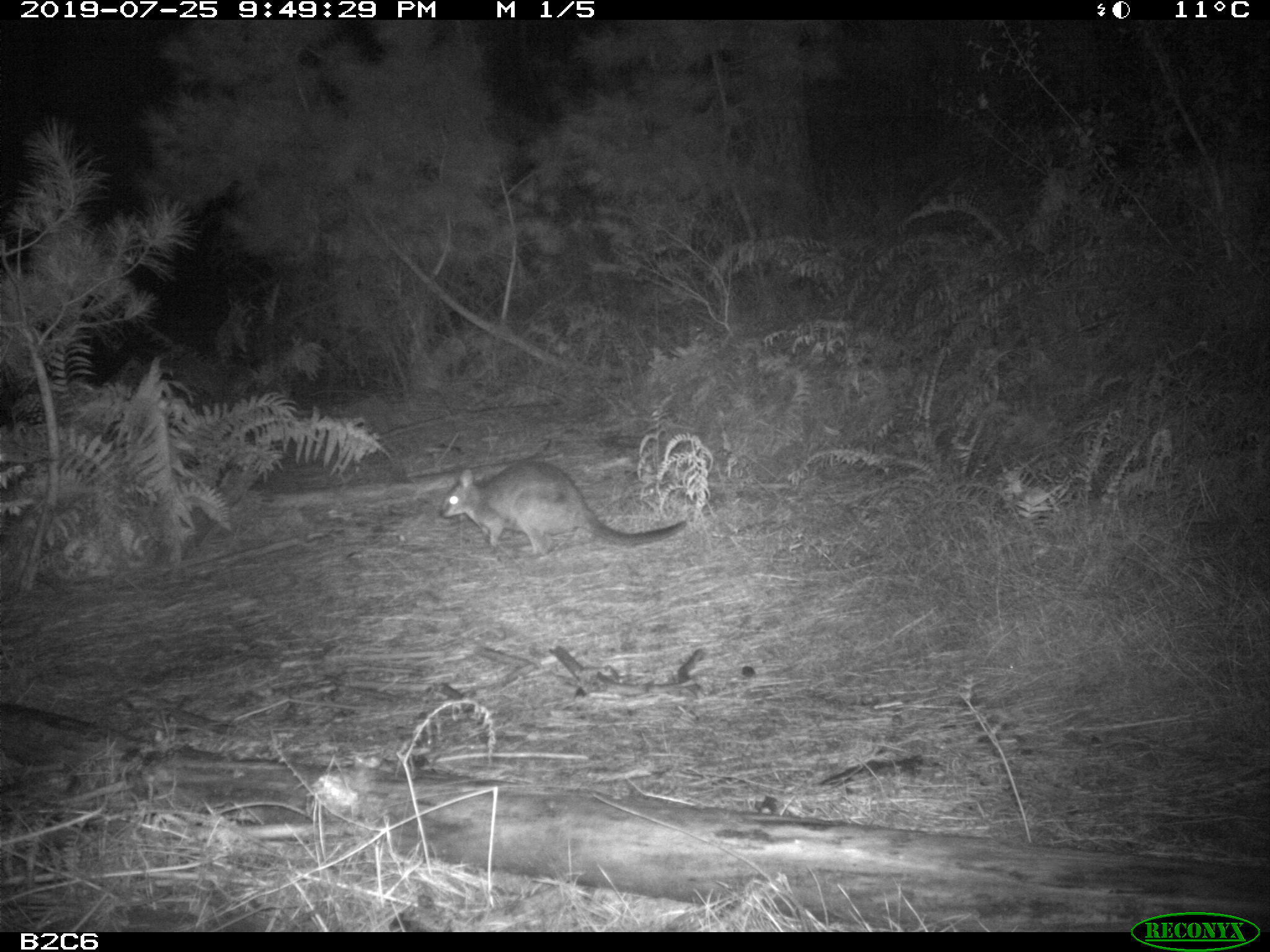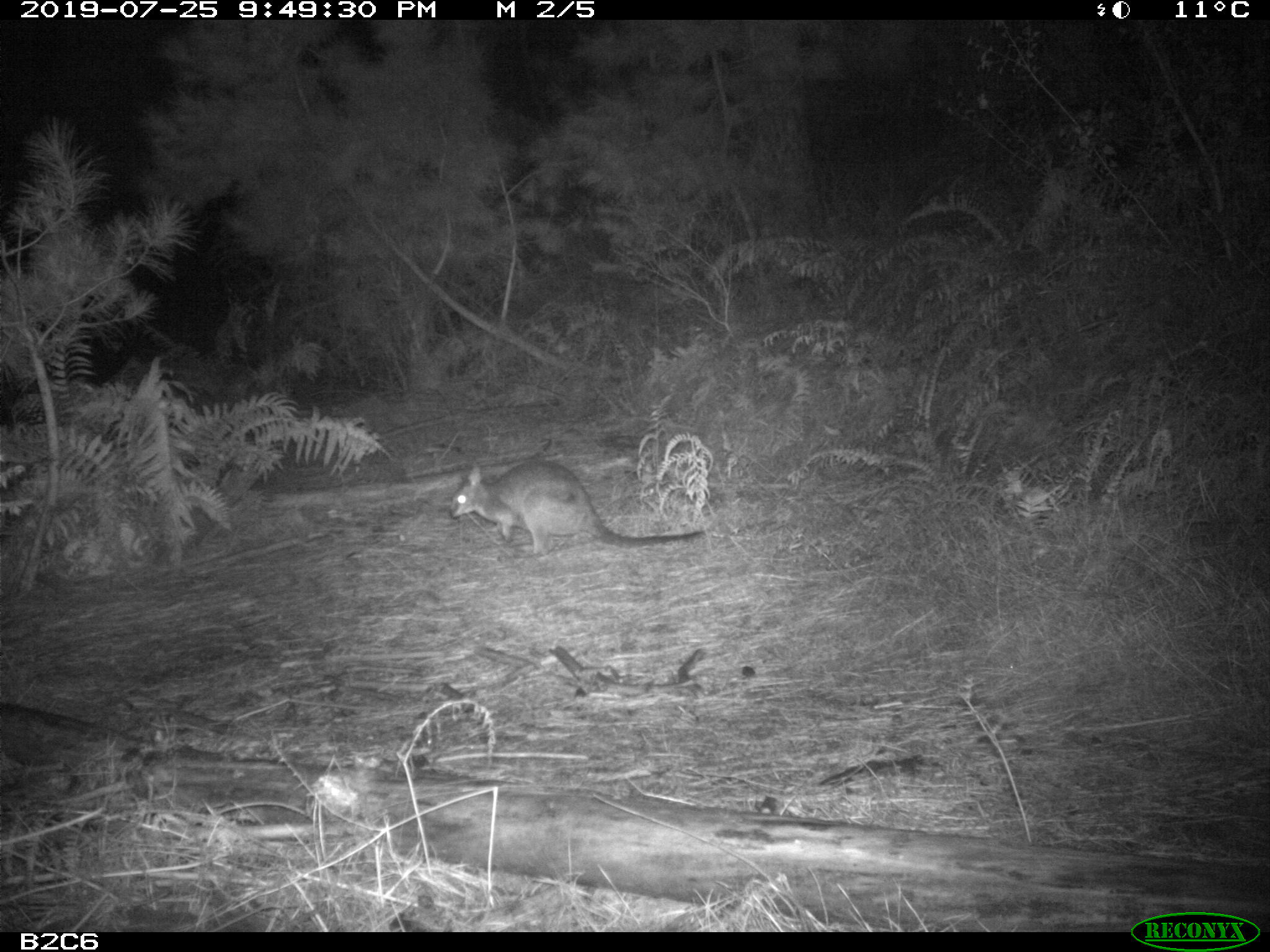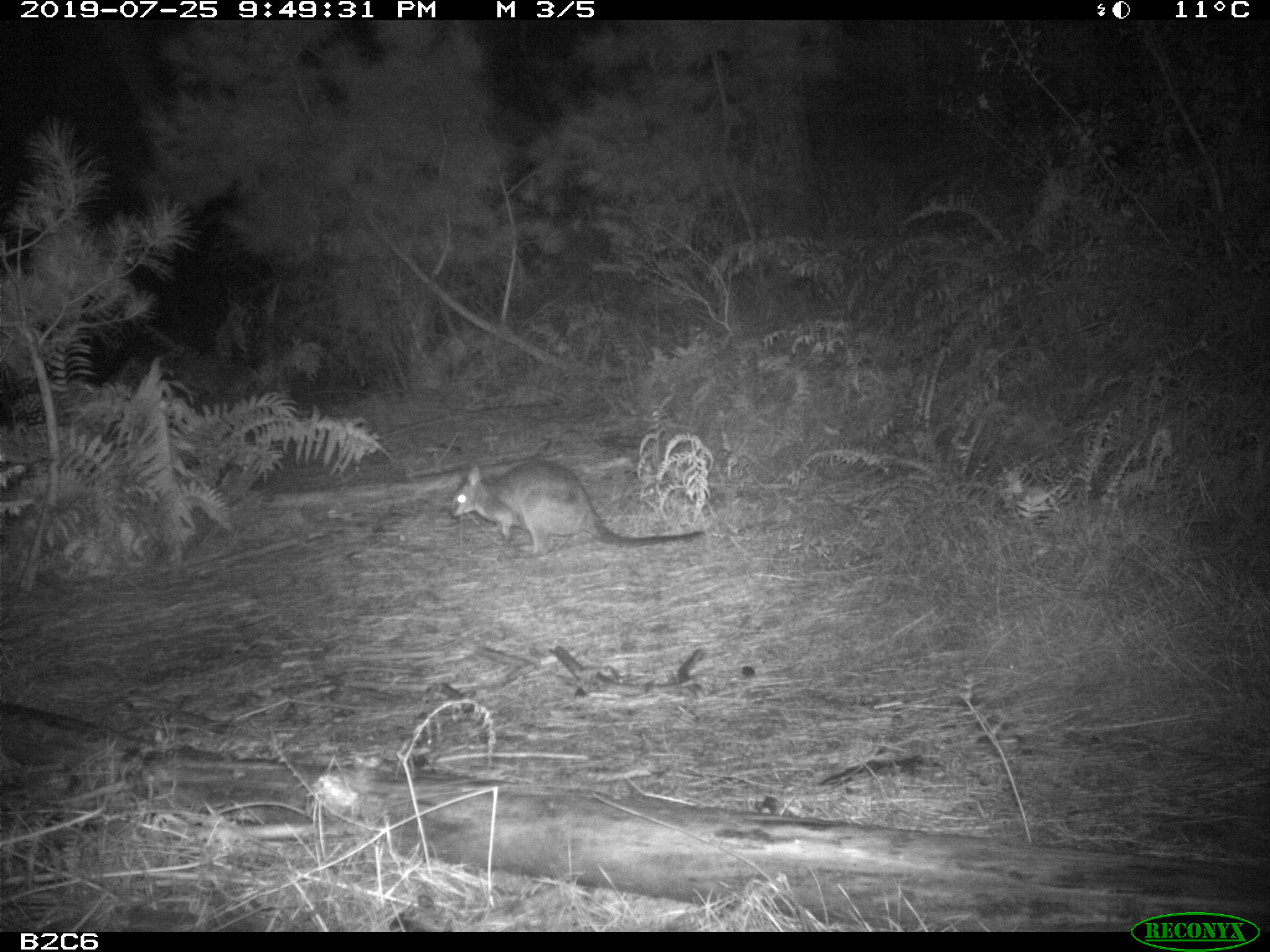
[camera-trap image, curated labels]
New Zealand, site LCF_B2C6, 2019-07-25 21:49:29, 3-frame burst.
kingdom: Animalia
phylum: Chordata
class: Mammalia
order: Diprotodontia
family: Macropodidae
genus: Notamacropus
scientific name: Notamacropus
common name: wallaby